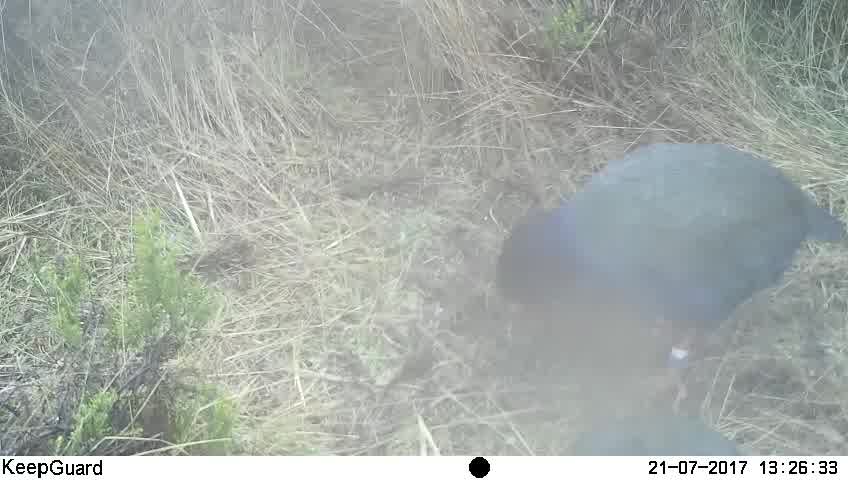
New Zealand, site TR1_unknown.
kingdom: Animalia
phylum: Chordata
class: Aves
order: Gruiformes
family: Rallidae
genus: Porphyrio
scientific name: Porphyrio mantelli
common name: takahe